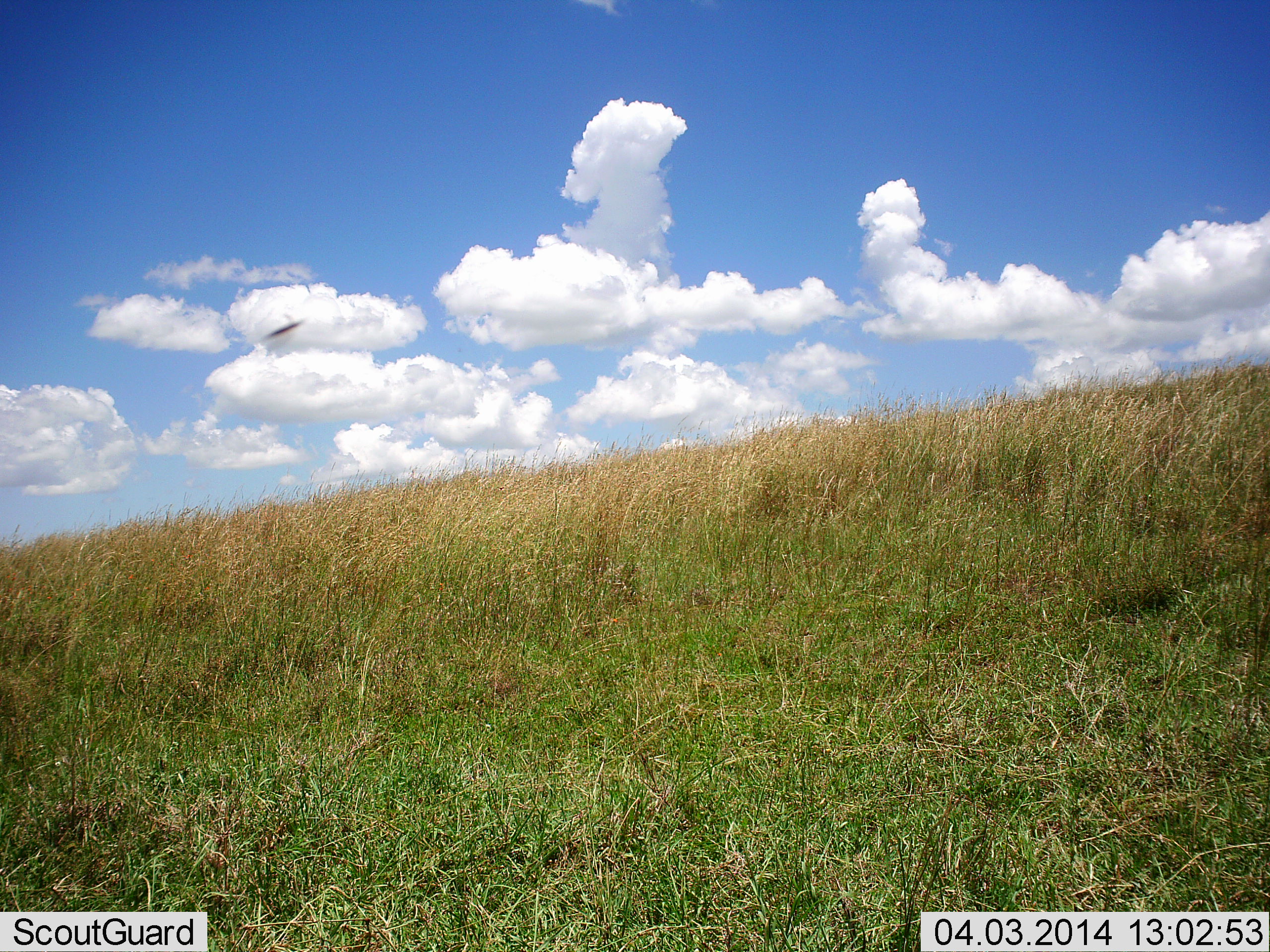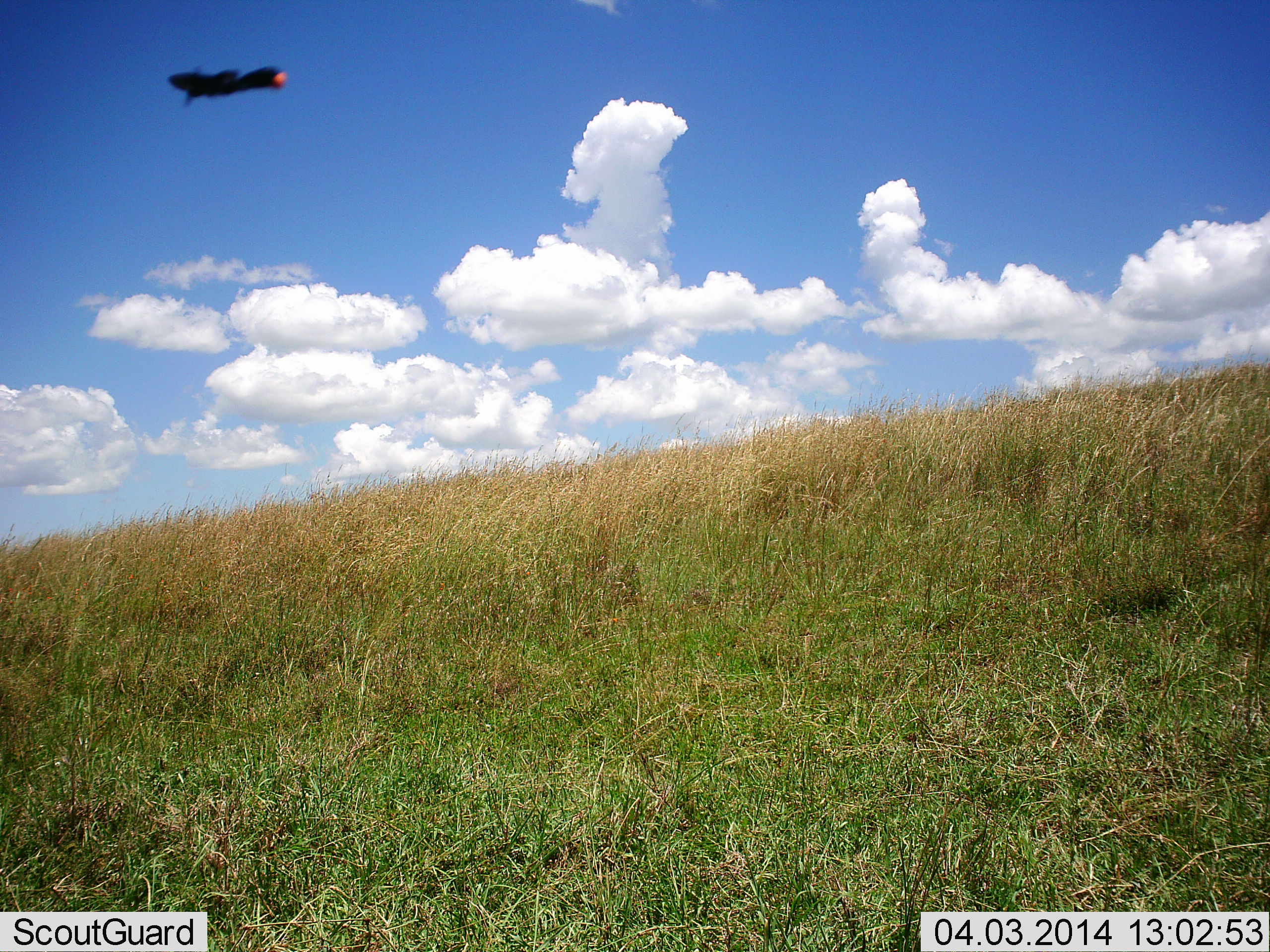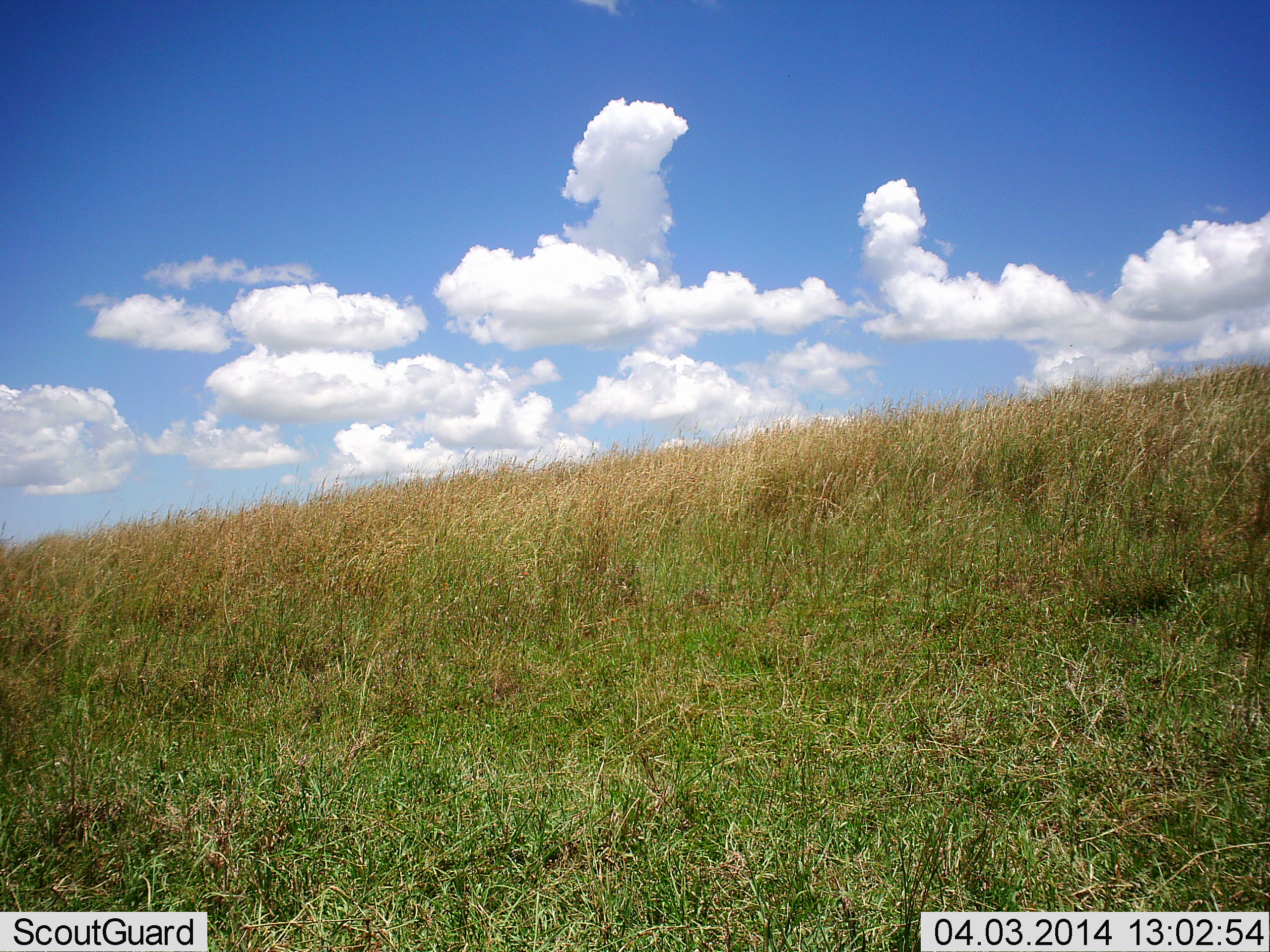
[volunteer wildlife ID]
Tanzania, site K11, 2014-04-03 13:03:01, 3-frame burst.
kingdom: Animalia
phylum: Chordata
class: Aves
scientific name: Aves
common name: bird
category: otherbird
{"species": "otherbird (bird) (Aves)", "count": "1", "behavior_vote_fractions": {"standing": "0%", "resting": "0%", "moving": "94%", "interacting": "3%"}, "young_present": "0%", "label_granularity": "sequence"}